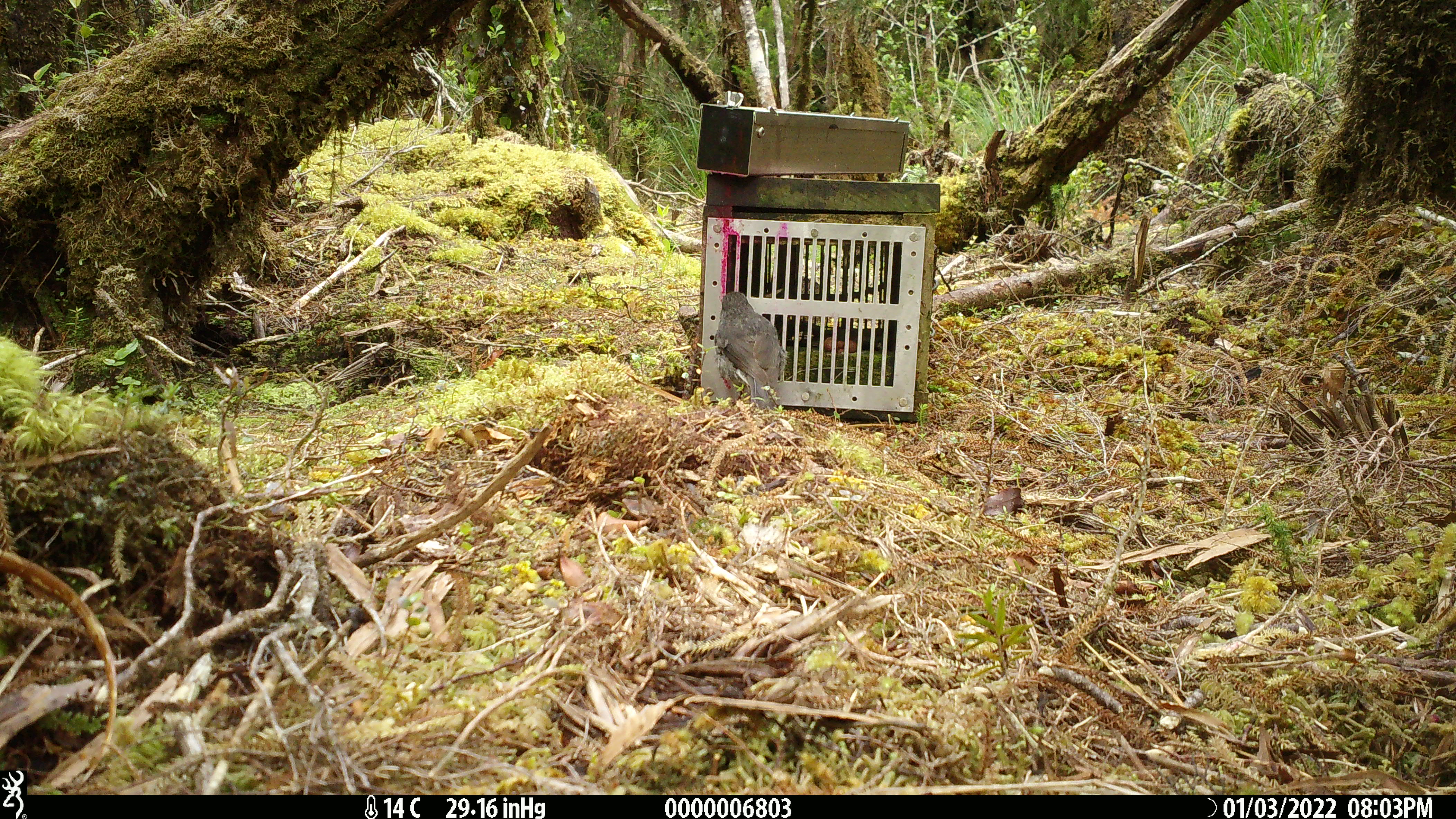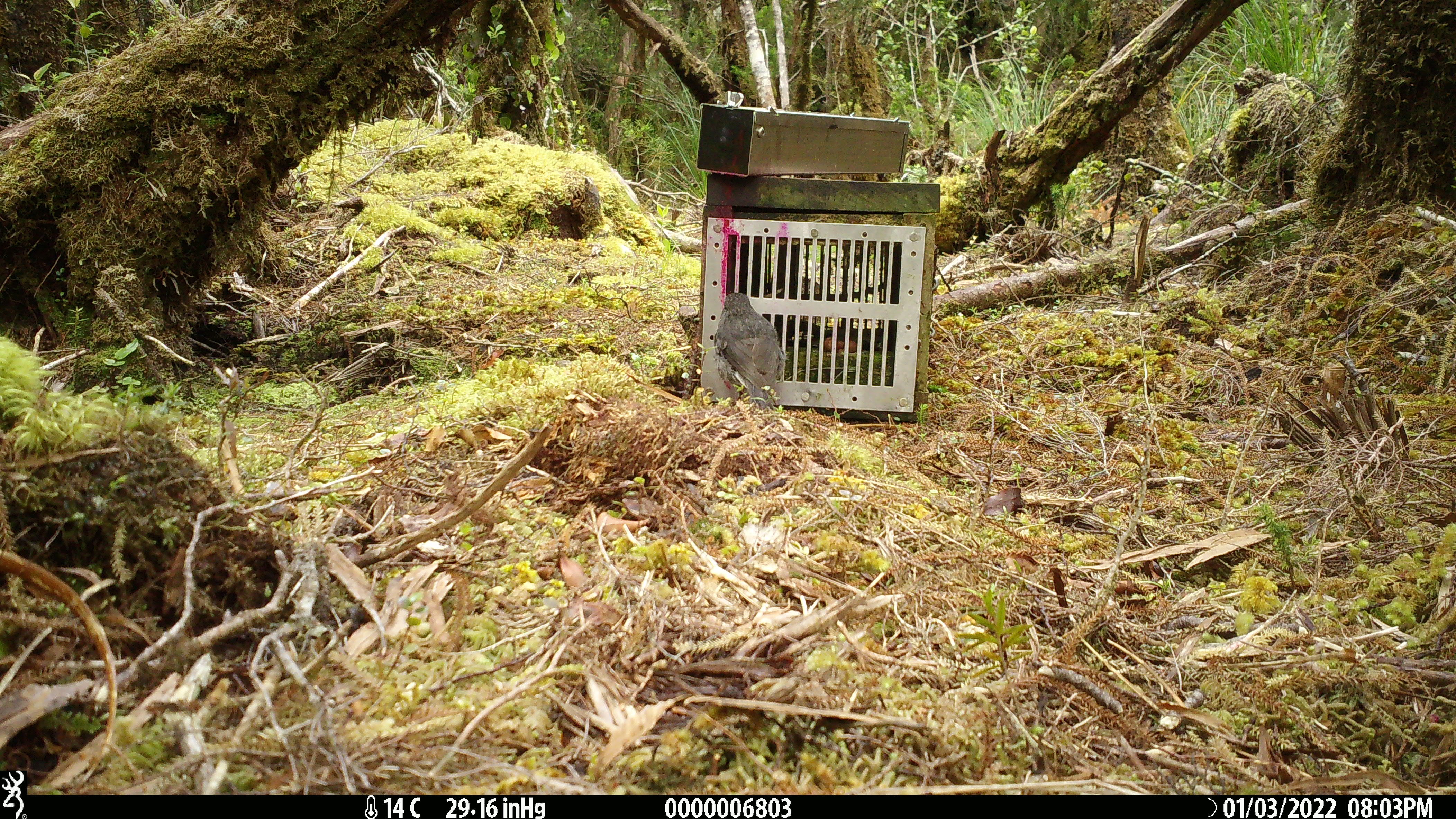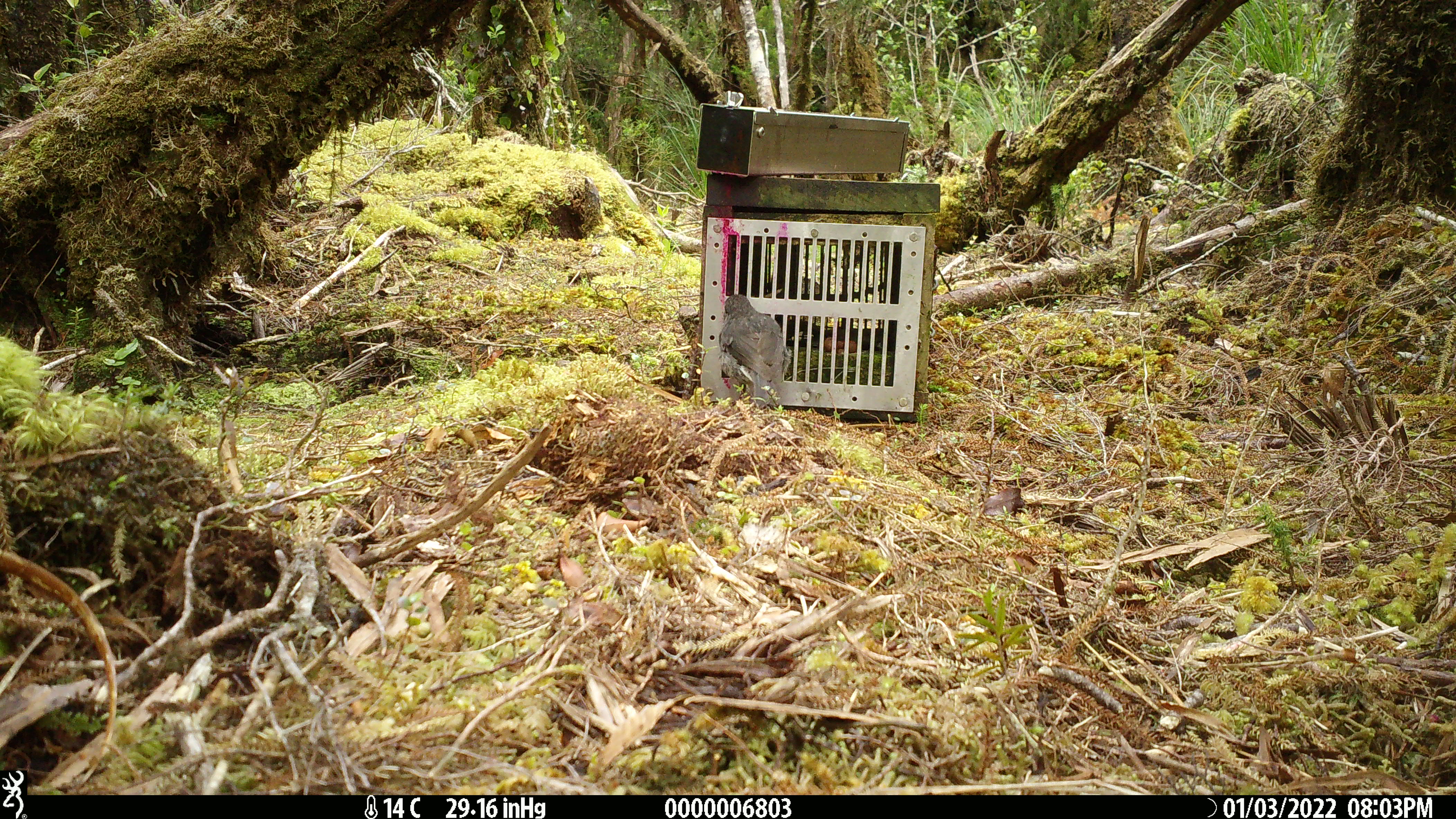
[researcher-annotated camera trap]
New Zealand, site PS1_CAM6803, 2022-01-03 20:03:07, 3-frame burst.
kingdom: Animalia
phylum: Chordata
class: Aves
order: Passeriformes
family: Petroicidae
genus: Petroica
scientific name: Petroica australis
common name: new zealand robin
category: robin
Robin (new zealand robin) (Petroica australis).